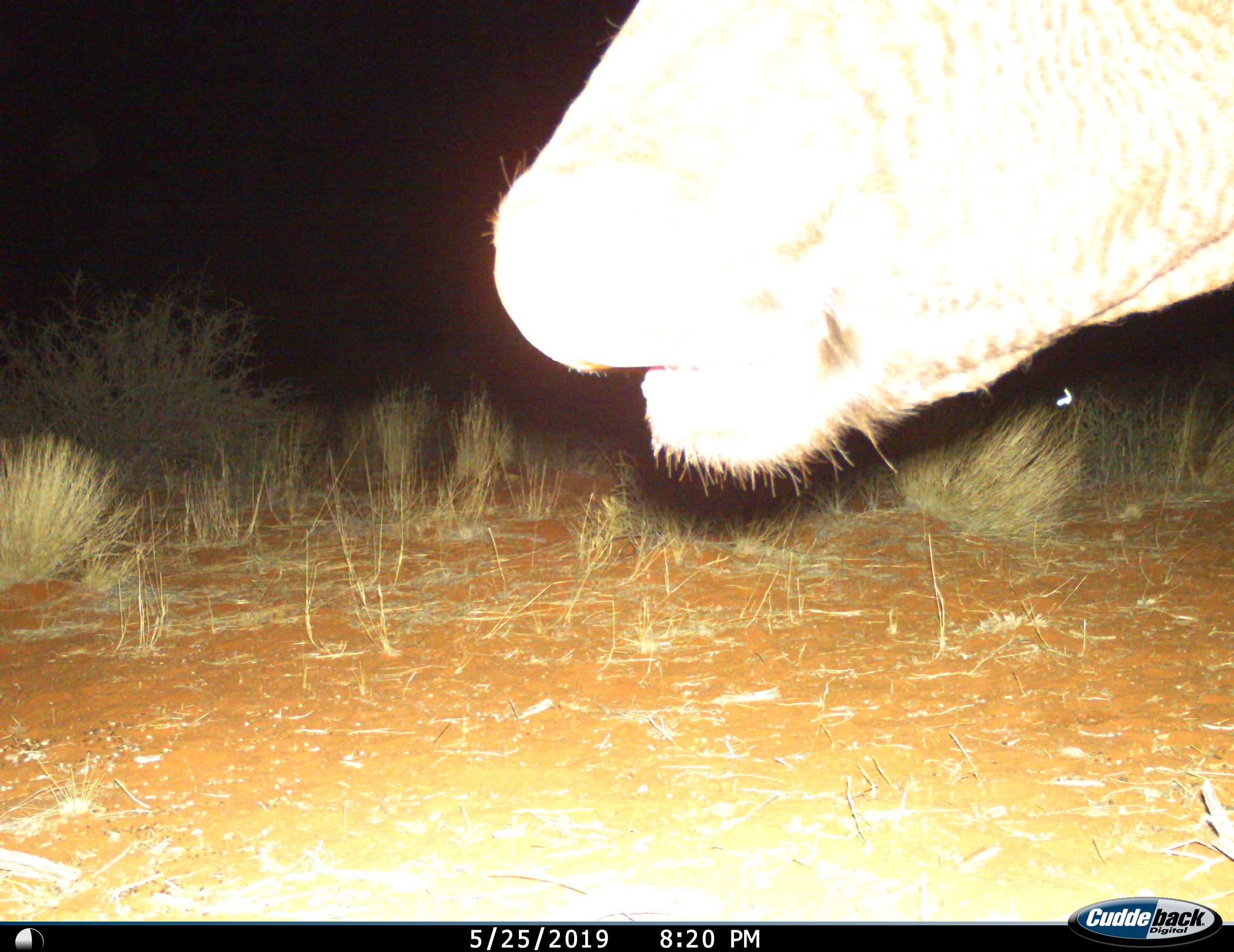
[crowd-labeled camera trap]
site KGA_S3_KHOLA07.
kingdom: Animalia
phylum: Chordata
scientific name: Vertebrata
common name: domestic animal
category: domesticanimal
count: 1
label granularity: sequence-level